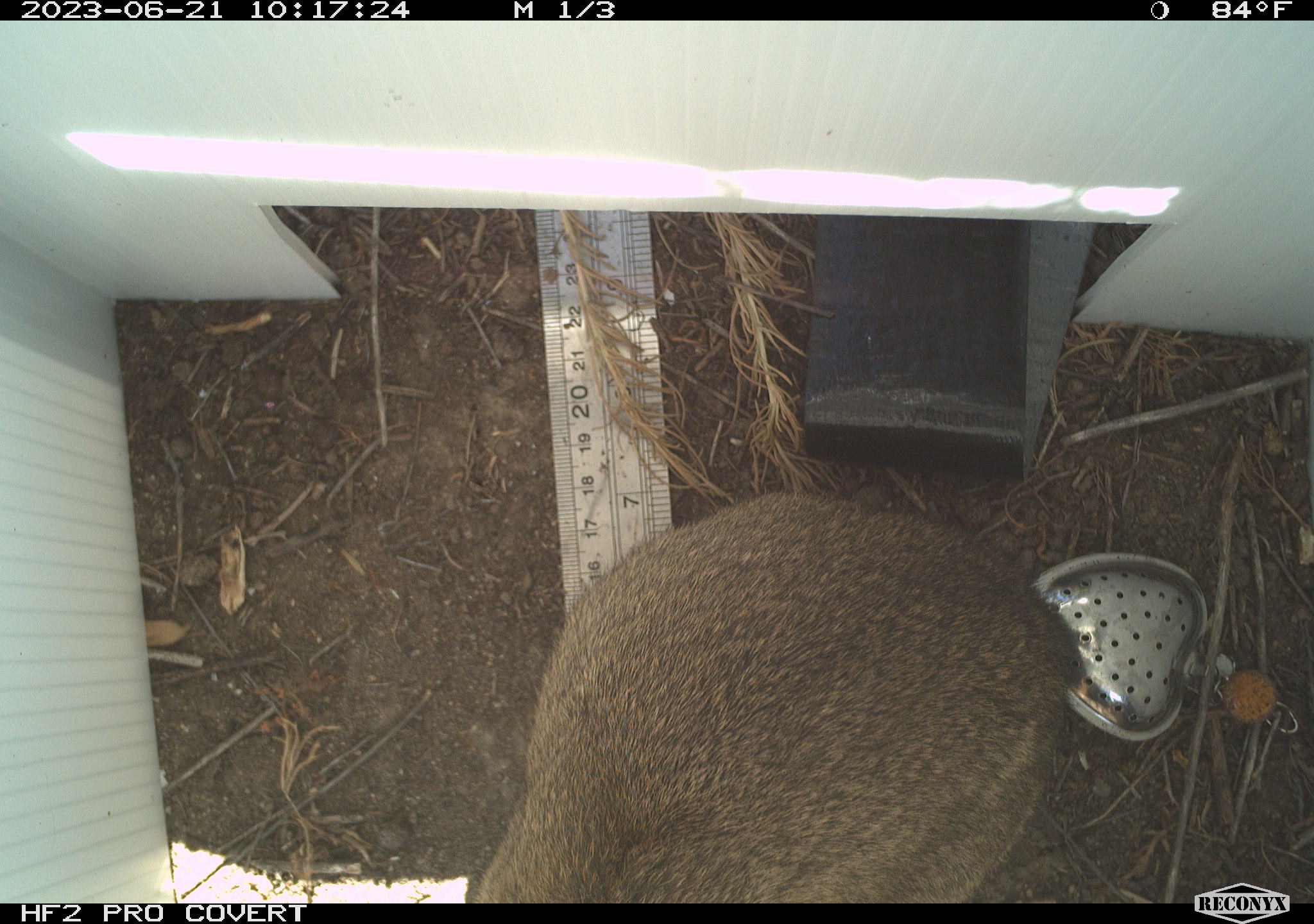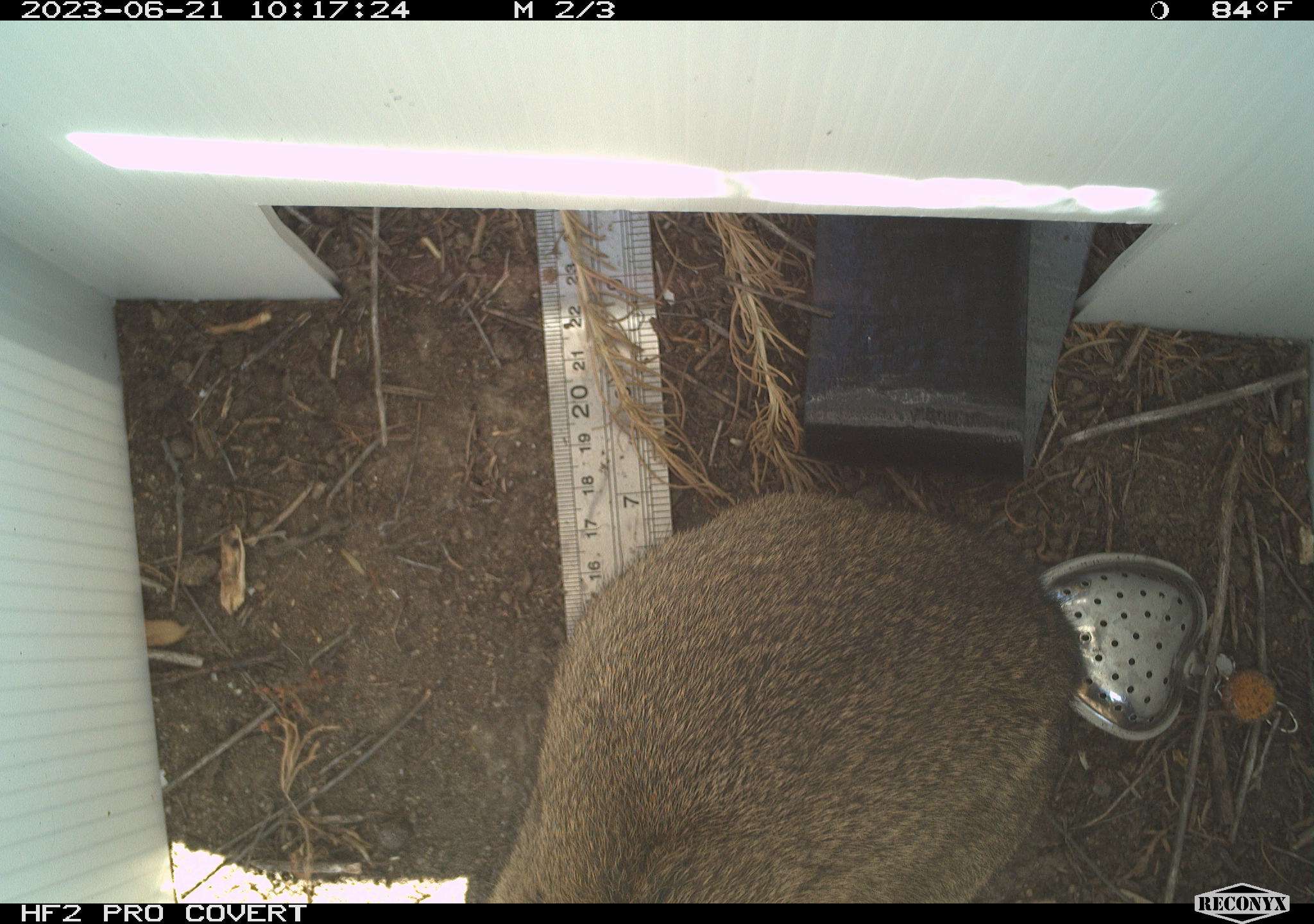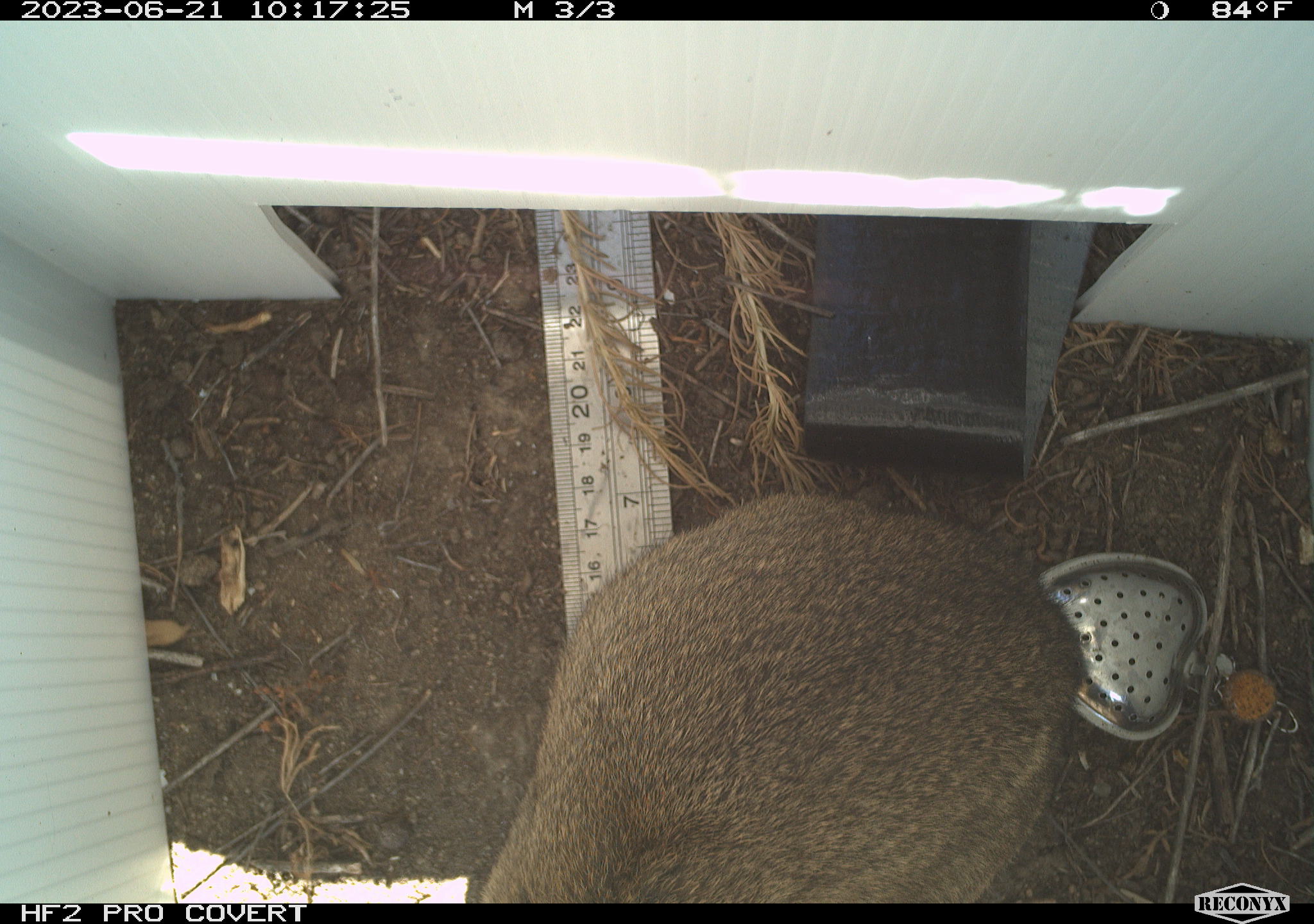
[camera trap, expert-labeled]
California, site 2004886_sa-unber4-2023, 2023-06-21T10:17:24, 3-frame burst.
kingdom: Animalia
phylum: Chordata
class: Mammalia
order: Lagomorpha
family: Leporidae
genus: Sylvilagus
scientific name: Sylvilagus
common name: cottontail rabbits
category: sylvilagus species